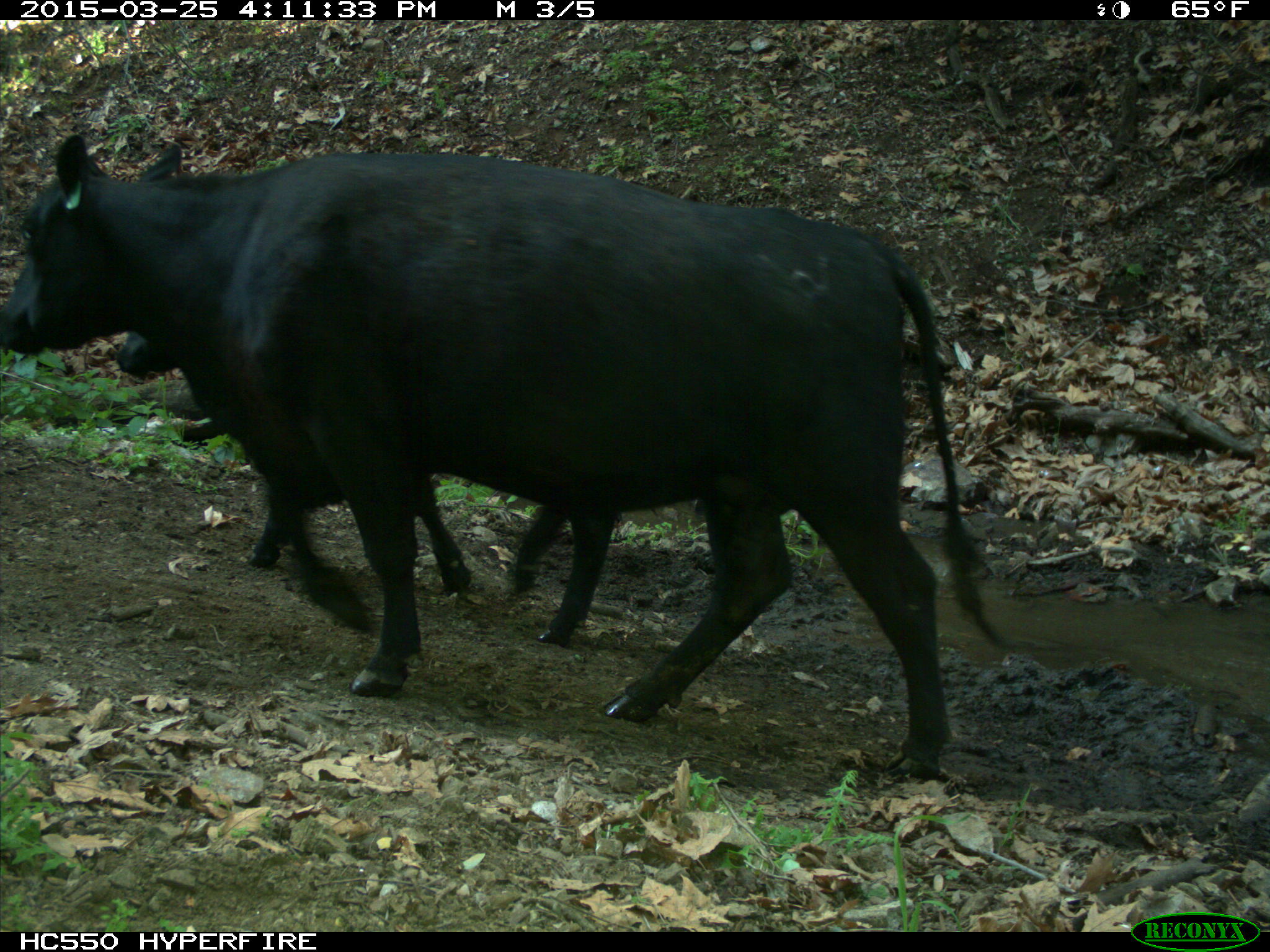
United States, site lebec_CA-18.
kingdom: Animalia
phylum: Chordata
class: Mammalia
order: Artiodactyla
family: Bovidae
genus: Bos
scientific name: Bos taurus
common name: domestic cow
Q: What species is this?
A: Bos taurus (domestic cow).